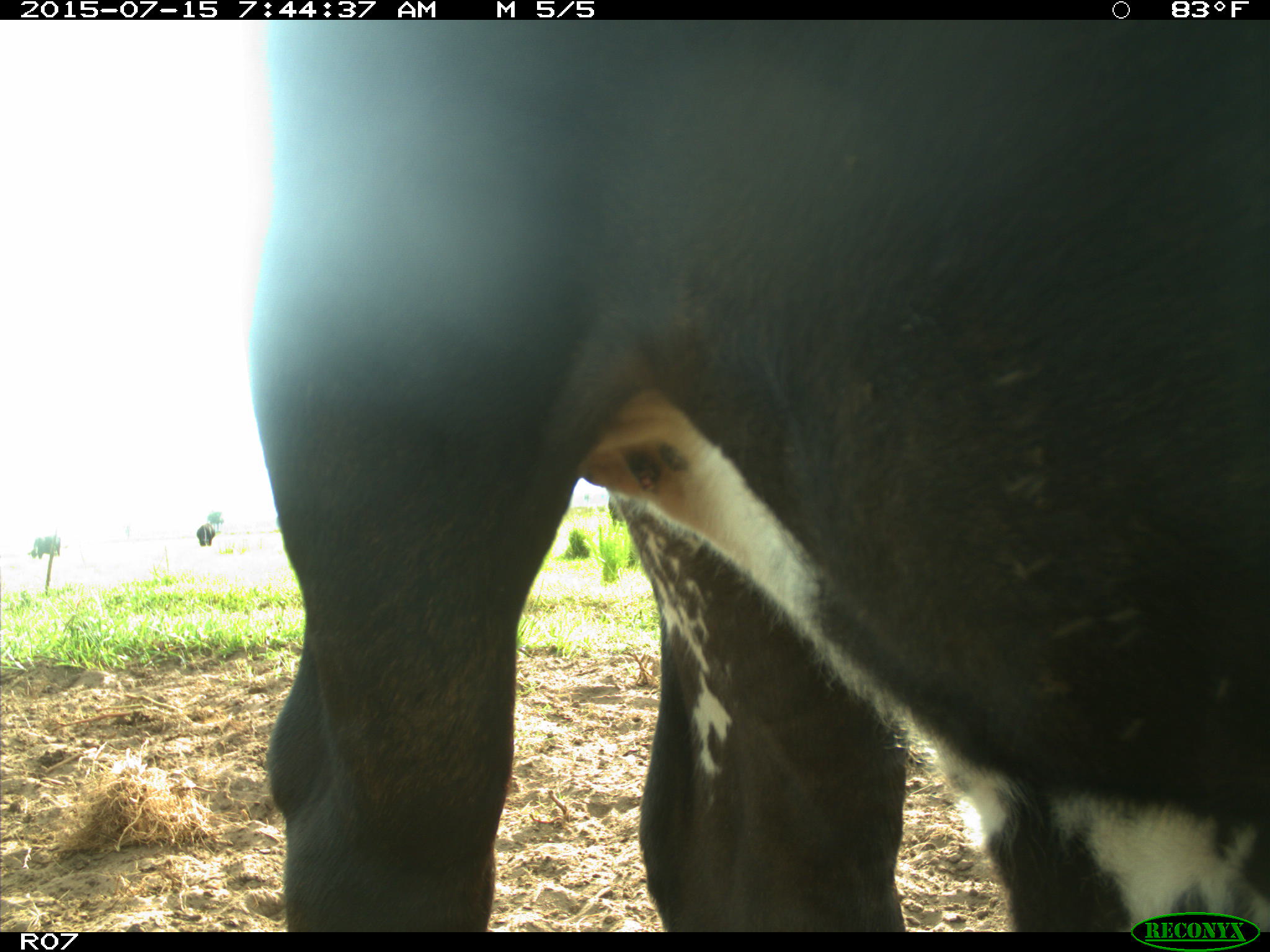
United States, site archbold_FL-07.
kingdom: Animalia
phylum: Chordata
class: Mammalia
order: Artiodactyla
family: Bovidae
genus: Bos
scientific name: Bos taurus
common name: domestic cow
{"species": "Bos taurus (domestic cow)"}